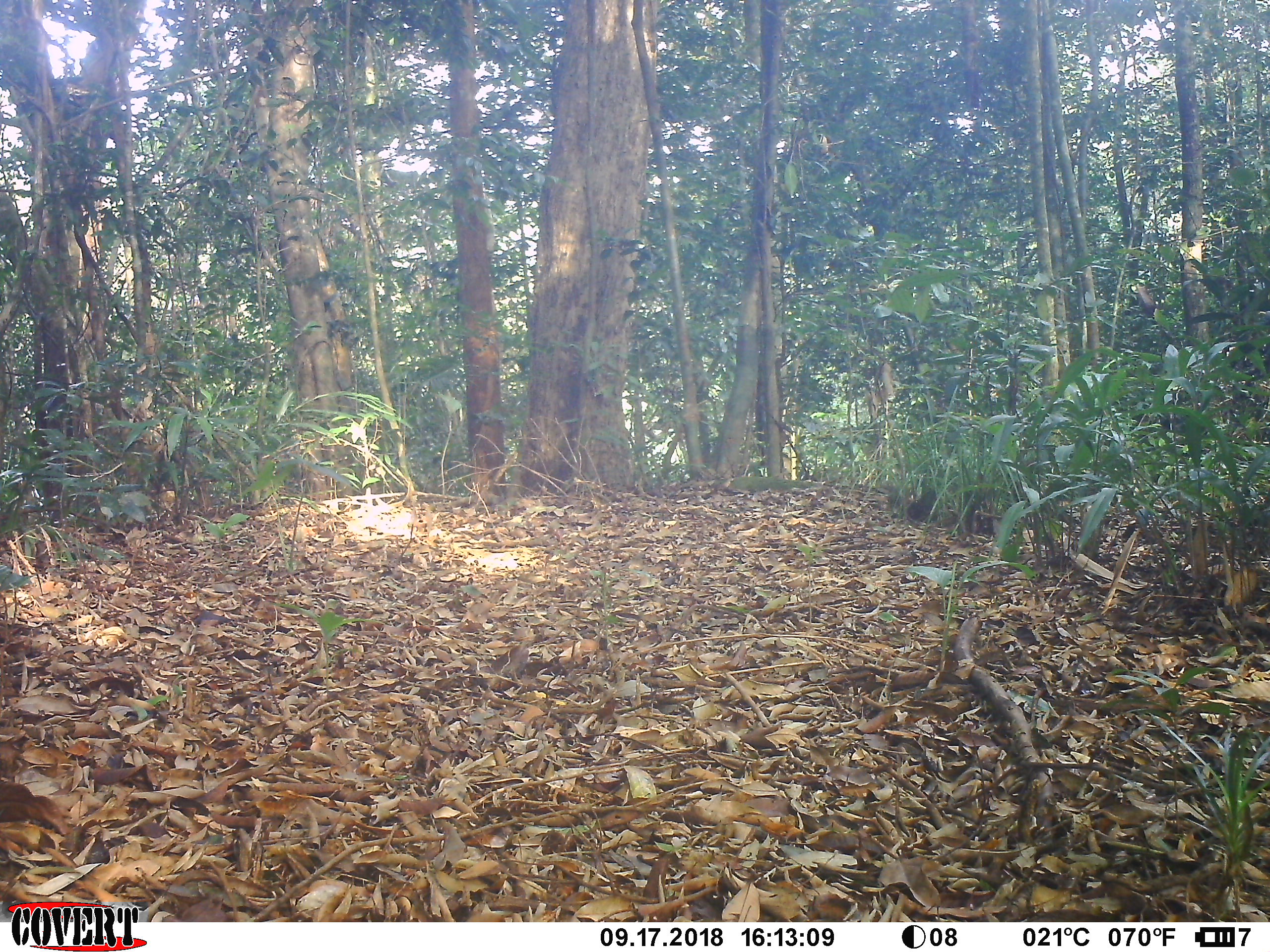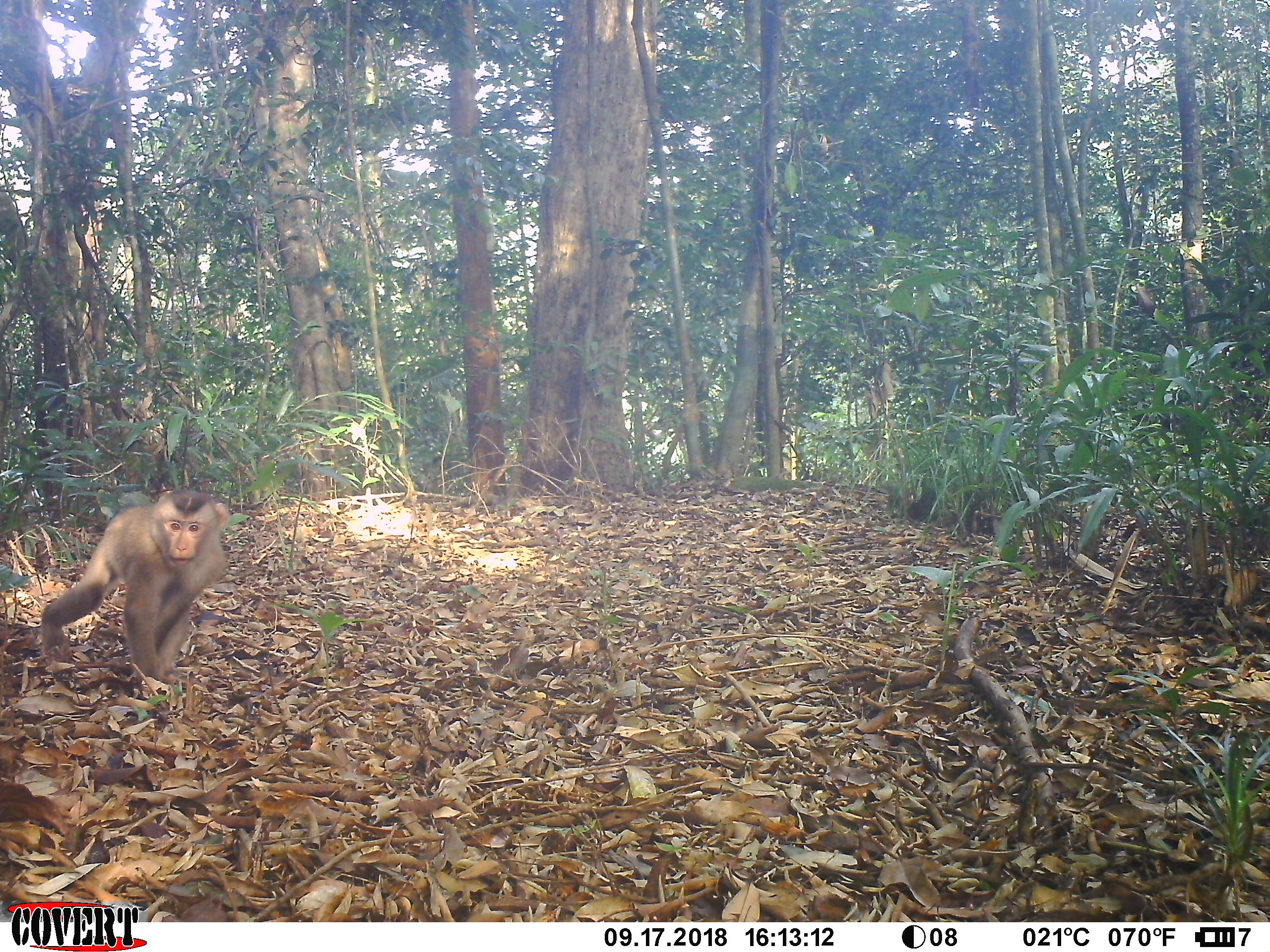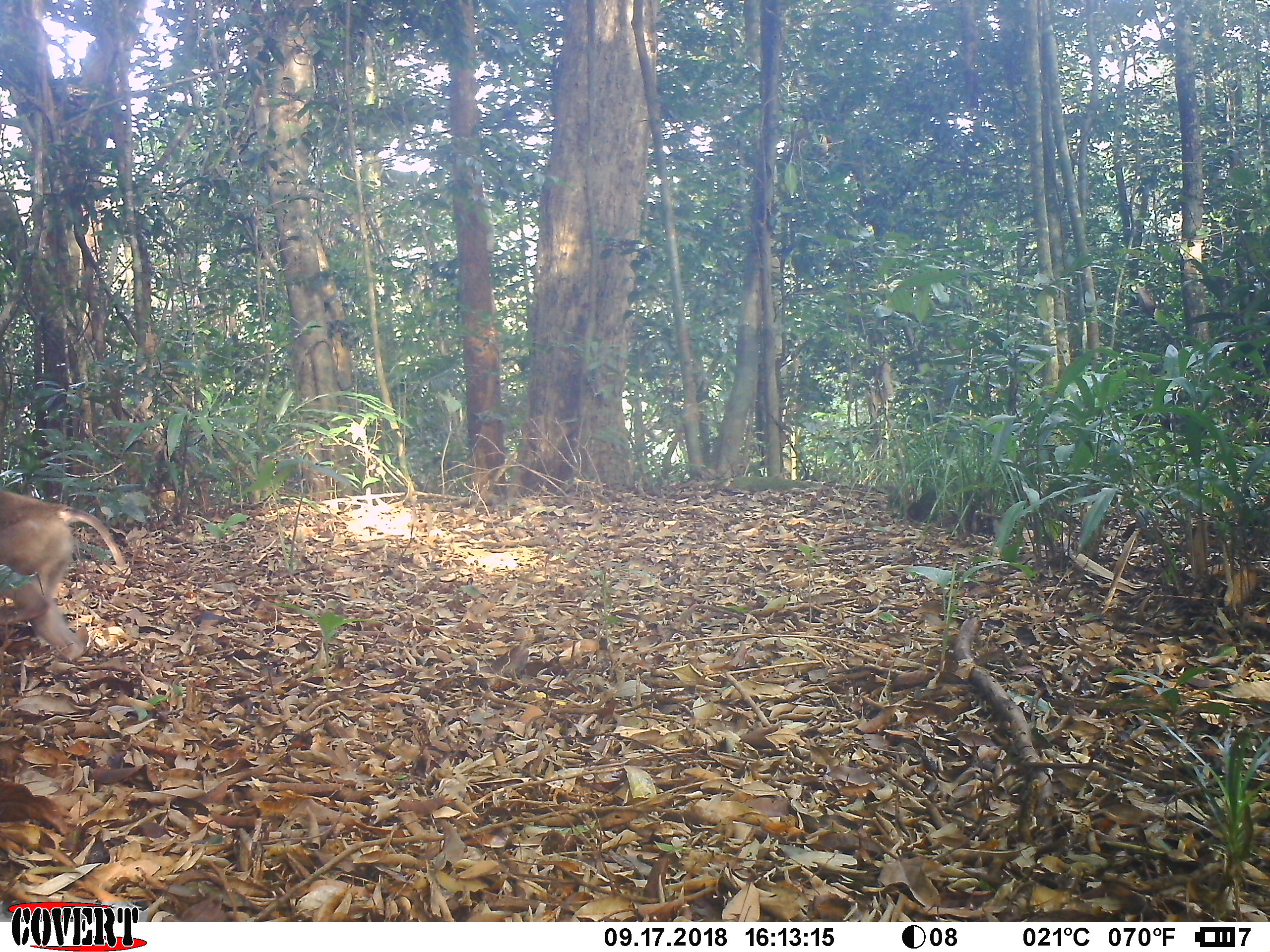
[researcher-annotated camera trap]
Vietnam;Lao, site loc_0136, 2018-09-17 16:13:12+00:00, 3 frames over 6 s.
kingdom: Animalia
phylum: Chordata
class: Mammalia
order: Primates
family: Cercopithecidae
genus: Macaca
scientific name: Macaca nemestrina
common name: pig-tailed macaque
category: pig tailed macaque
Pig tailed macaque (pig-tailed macaque) (Macaca nemestrina). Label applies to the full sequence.